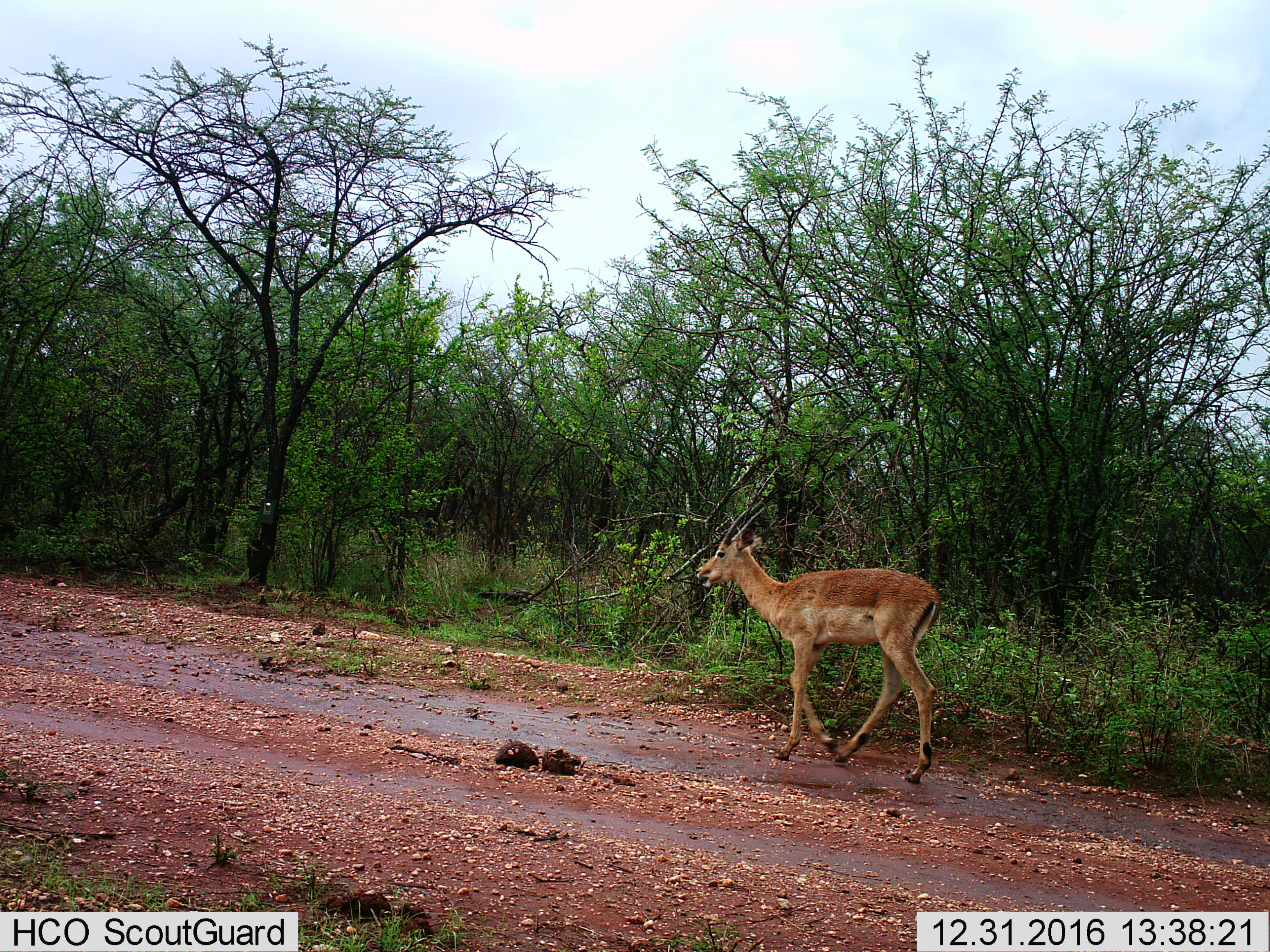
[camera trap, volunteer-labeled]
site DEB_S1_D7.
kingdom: Animalia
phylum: Chordata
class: Mammalia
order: Artiodactyla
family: Bovidae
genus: Aepyceros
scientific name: Aepyceros melampus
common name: impala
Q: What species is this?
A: Impala (Aepyceros melampus).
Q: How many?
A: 1.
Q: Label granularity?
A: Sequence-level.